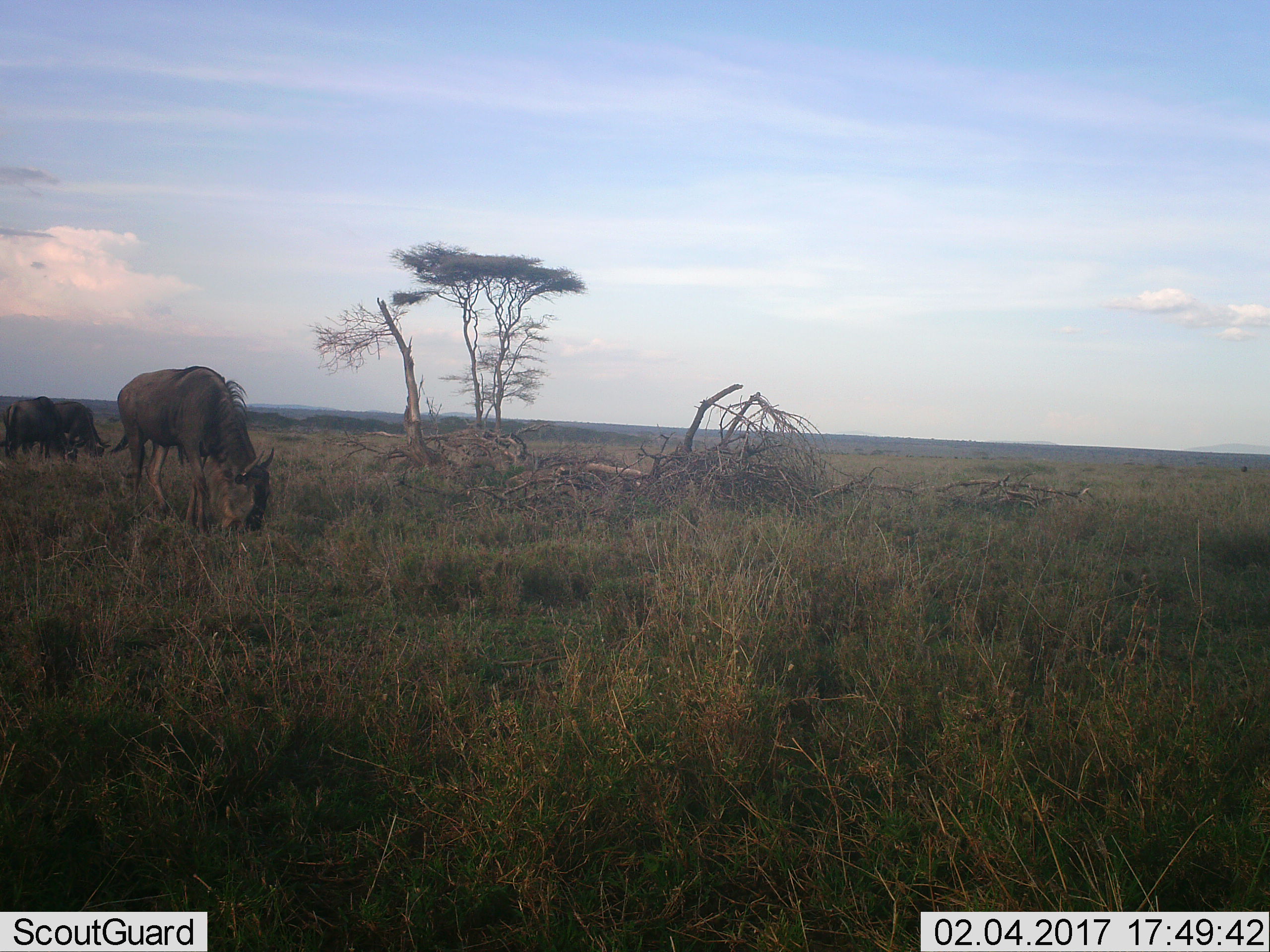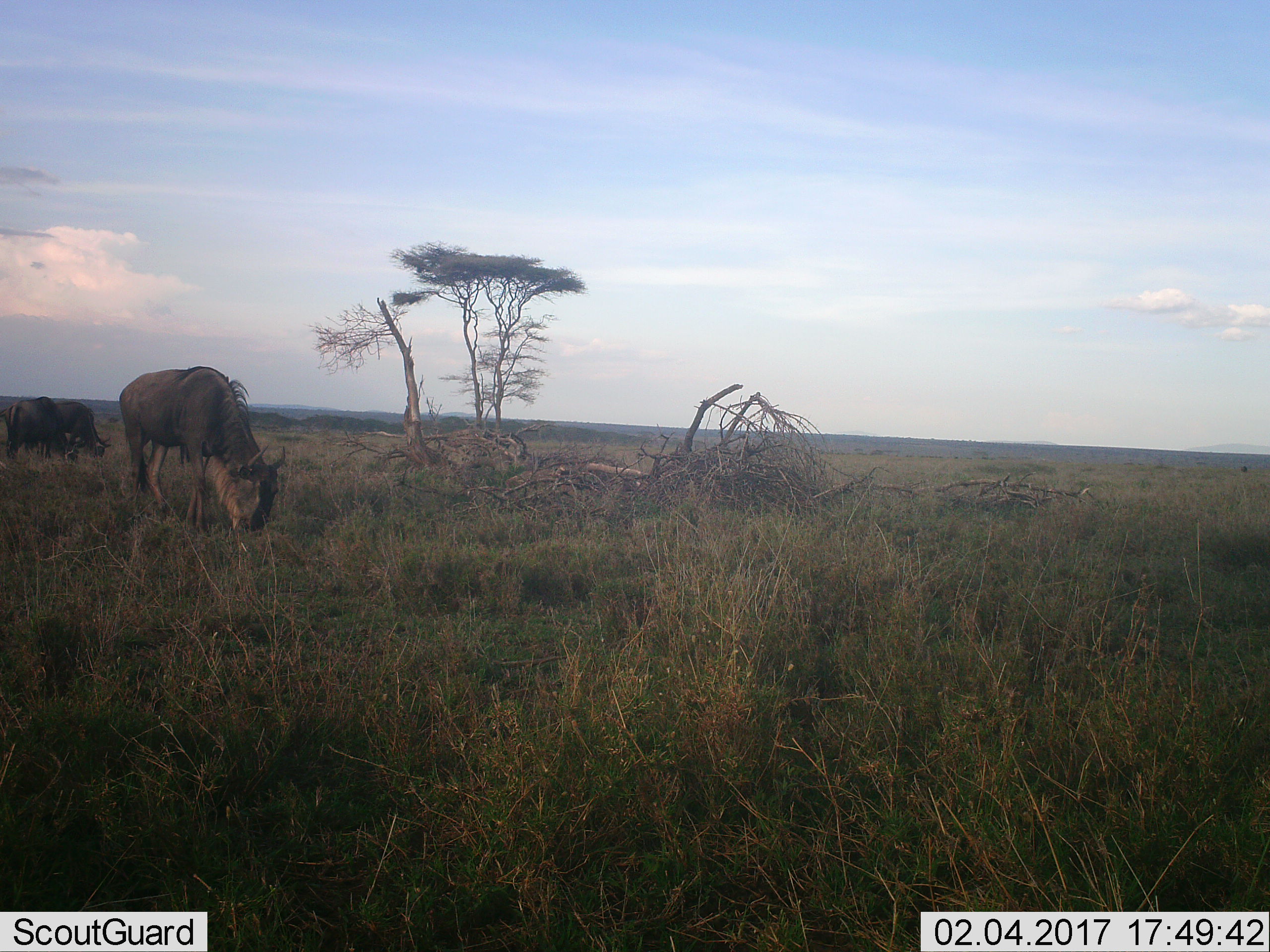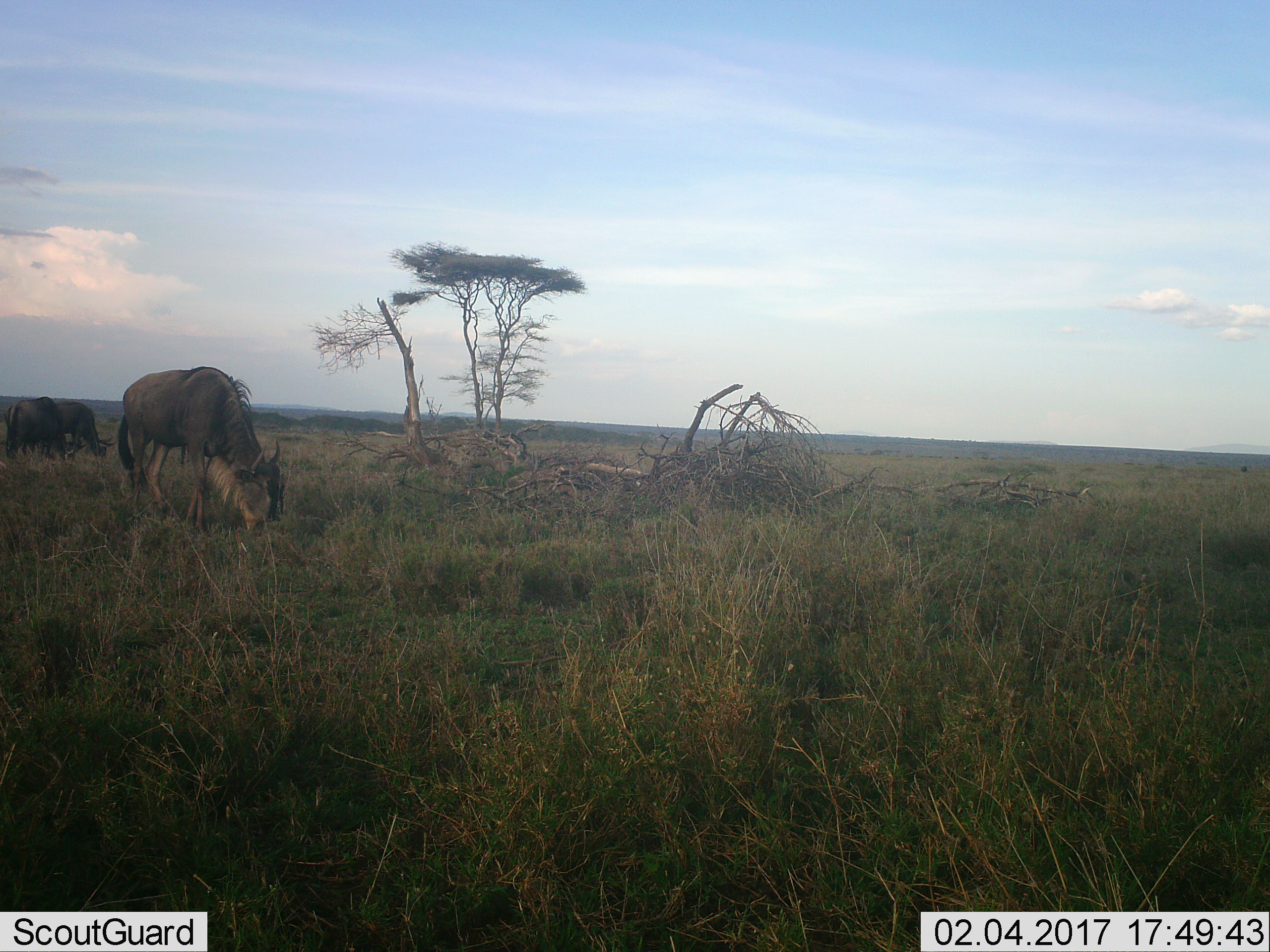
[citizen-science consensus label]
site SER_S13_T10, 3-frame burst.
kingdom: Animalia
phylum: Chordata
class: Mammalia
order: Artiodactyla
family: Bovidae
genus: Connochaetes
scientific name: Connochaetes taurinus taurinus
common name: blue wildebeest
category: wildebeestblue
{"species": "wildebeestblue (blue wildebeest) (Connochaetes taurinus taurinus)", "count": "3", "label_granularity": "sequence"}